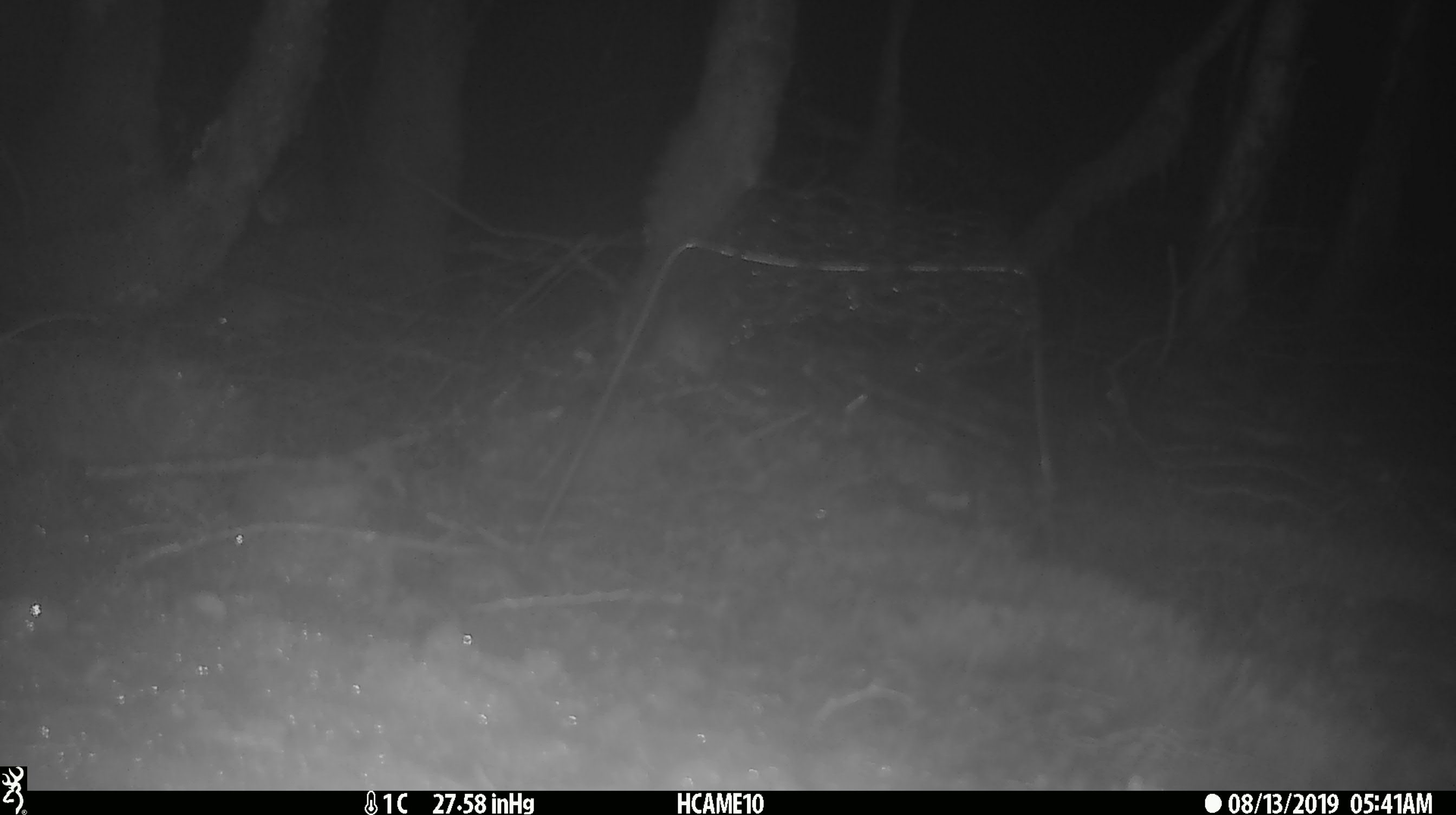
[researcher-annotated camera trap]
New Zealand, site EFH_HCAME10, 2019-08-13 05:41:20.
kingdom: Animalia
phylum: Chordata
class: Mammalia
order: Rodentia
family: Muridae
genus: Mus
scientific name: Mus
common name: mouse